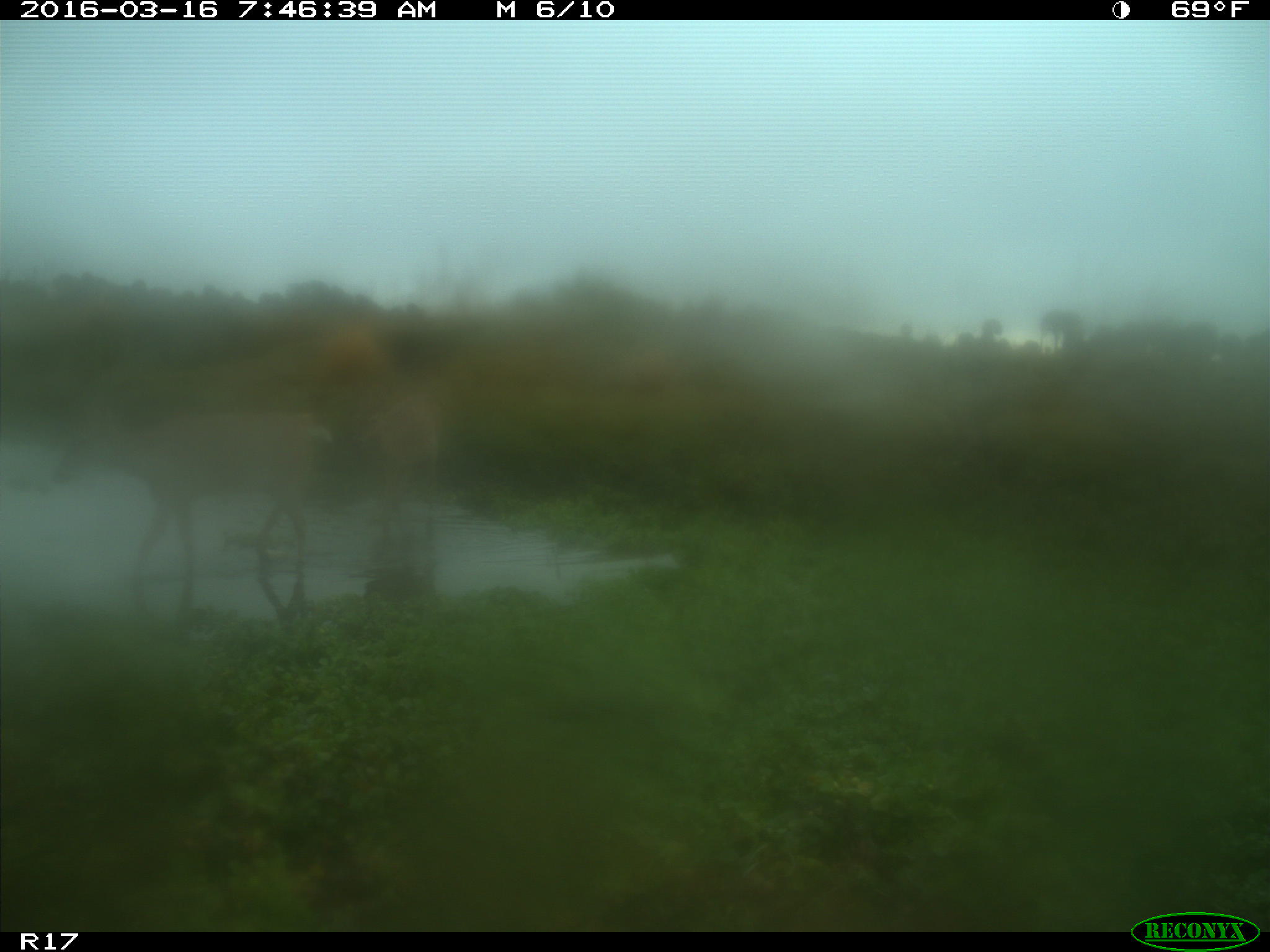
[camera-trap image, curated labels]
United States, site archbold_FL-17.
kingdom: Animalia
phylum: Chordata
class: Mammalia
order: Artiodactyla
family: Bovidae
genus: Bos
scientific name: Bos taurus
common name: domestic cow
Bos taurus (domestic cow).